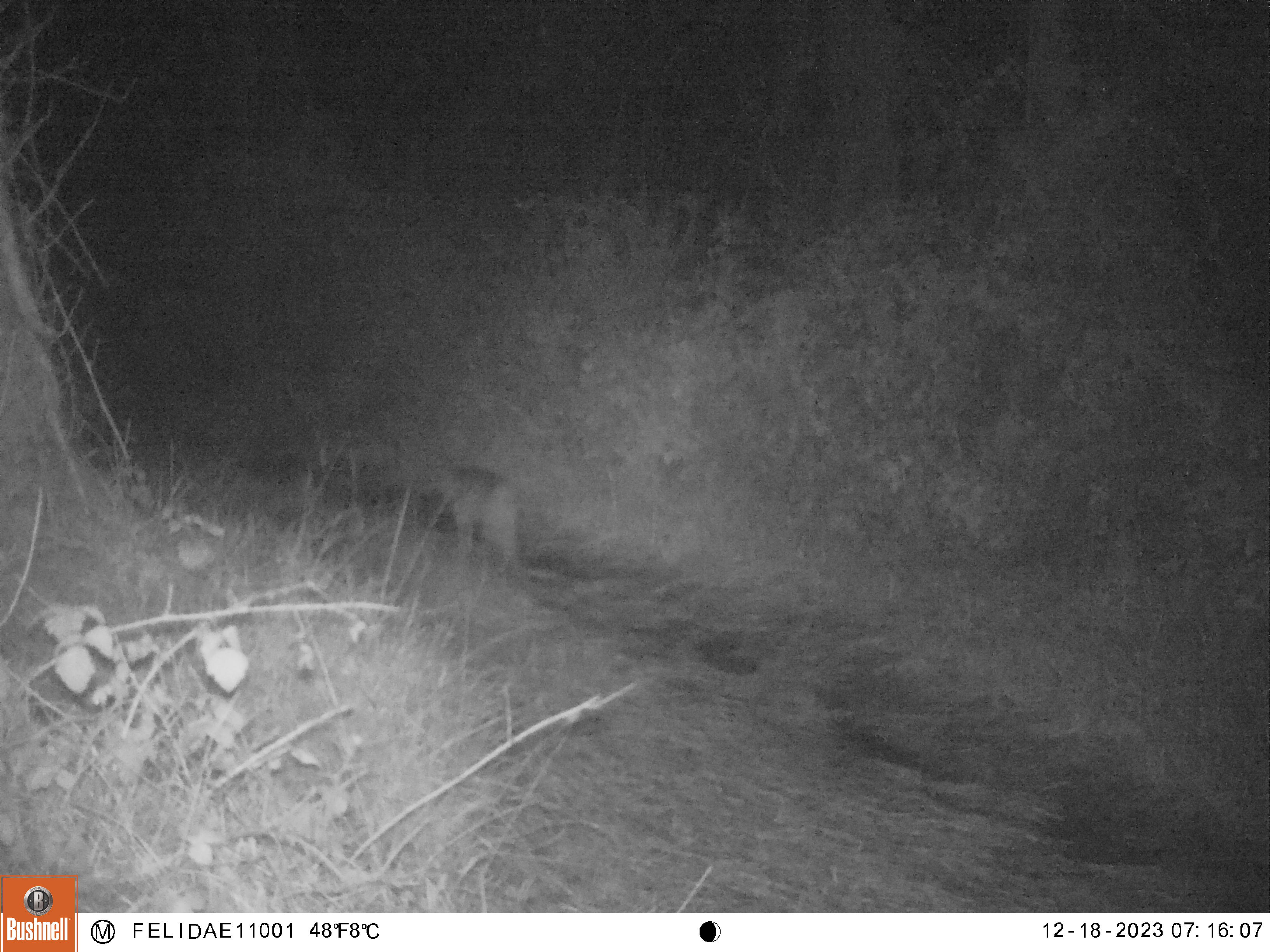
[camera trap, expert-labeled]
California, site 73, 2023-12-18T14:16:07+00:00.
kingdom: Animalia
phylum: Chordata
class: Mammalia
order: Carnivora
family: Felidae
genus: Lynx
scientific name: Lynx rufus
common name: bobcat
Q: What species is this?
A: Bobcat (Lynx rufus).